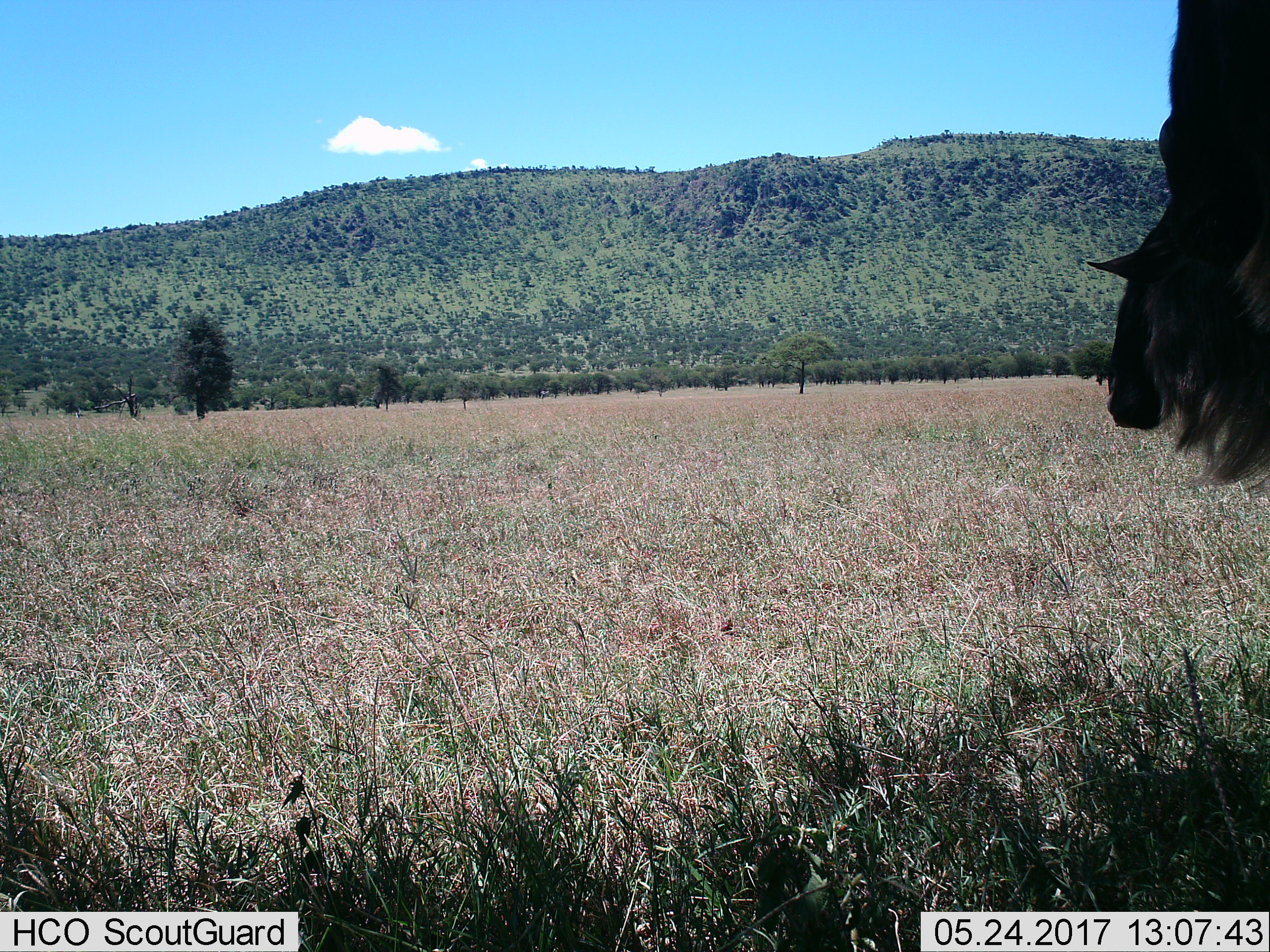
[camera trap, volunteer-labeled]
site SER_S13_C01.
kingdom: Animalia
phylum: Chordata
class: Mammalia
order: Artiodactyla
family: Bovidae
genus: Connochaetes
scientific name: Connochaetes taurinus taurinus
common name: blue wildebeest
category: wildebeestblue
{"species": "wildebeestblue (blue wildebeest) (Connochaetes taurinus taurinus)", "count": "1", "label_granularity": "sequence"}